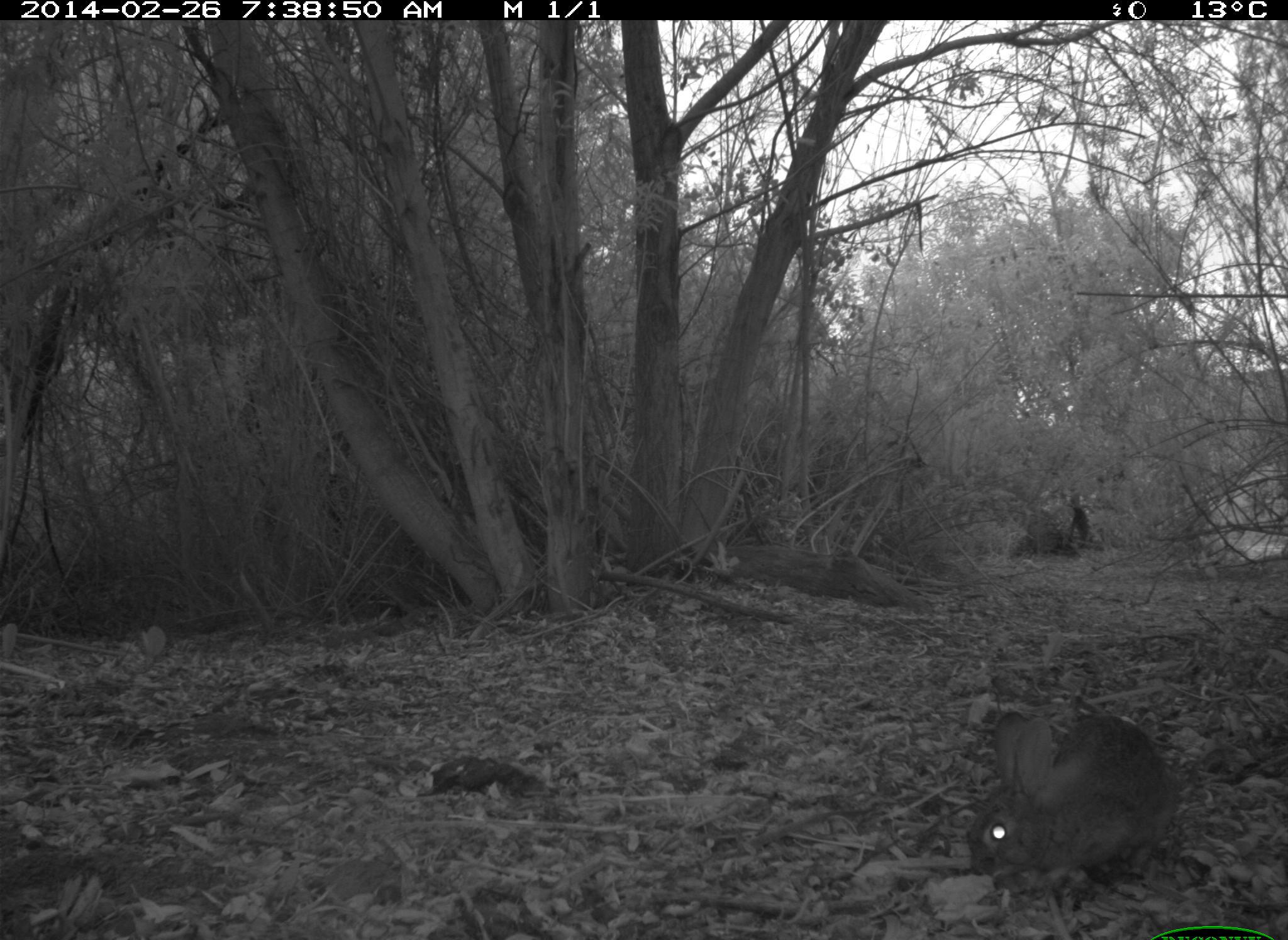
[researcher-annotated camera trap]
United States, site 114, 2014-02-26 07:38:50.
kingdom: Animalia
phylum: Chordata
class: Mammalia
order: Lagomorpha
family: Leporidae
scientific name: Leporidae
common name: rabbits and hares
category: rabbit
Rabbit (rabbits and hares) (Leporidae).